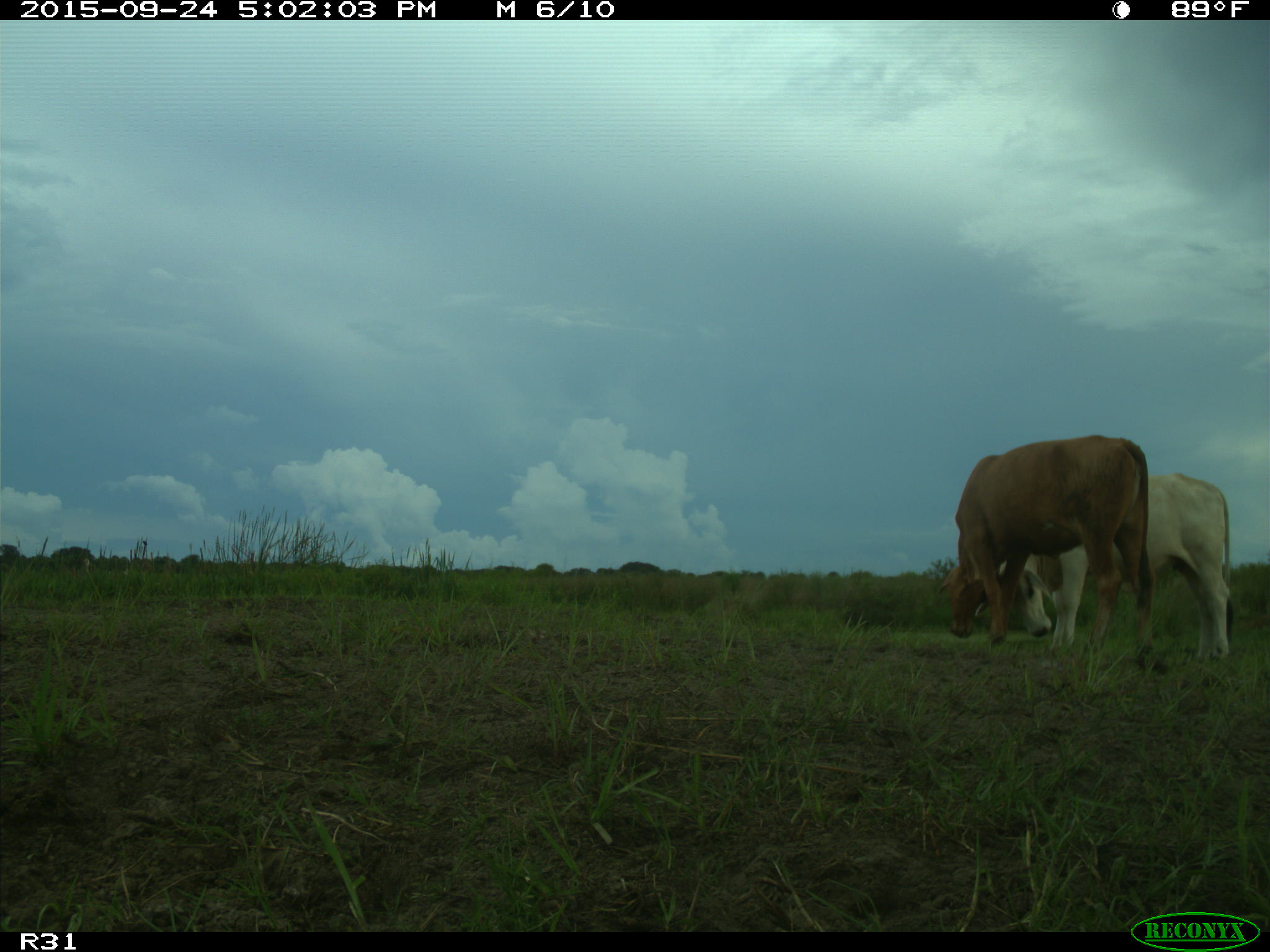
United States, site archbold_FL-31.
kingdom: Animalia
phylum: Chordata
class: Mammalia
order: Artiodactyla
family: Bovidae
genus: Bos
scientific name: Bos taurus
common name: domestic cow